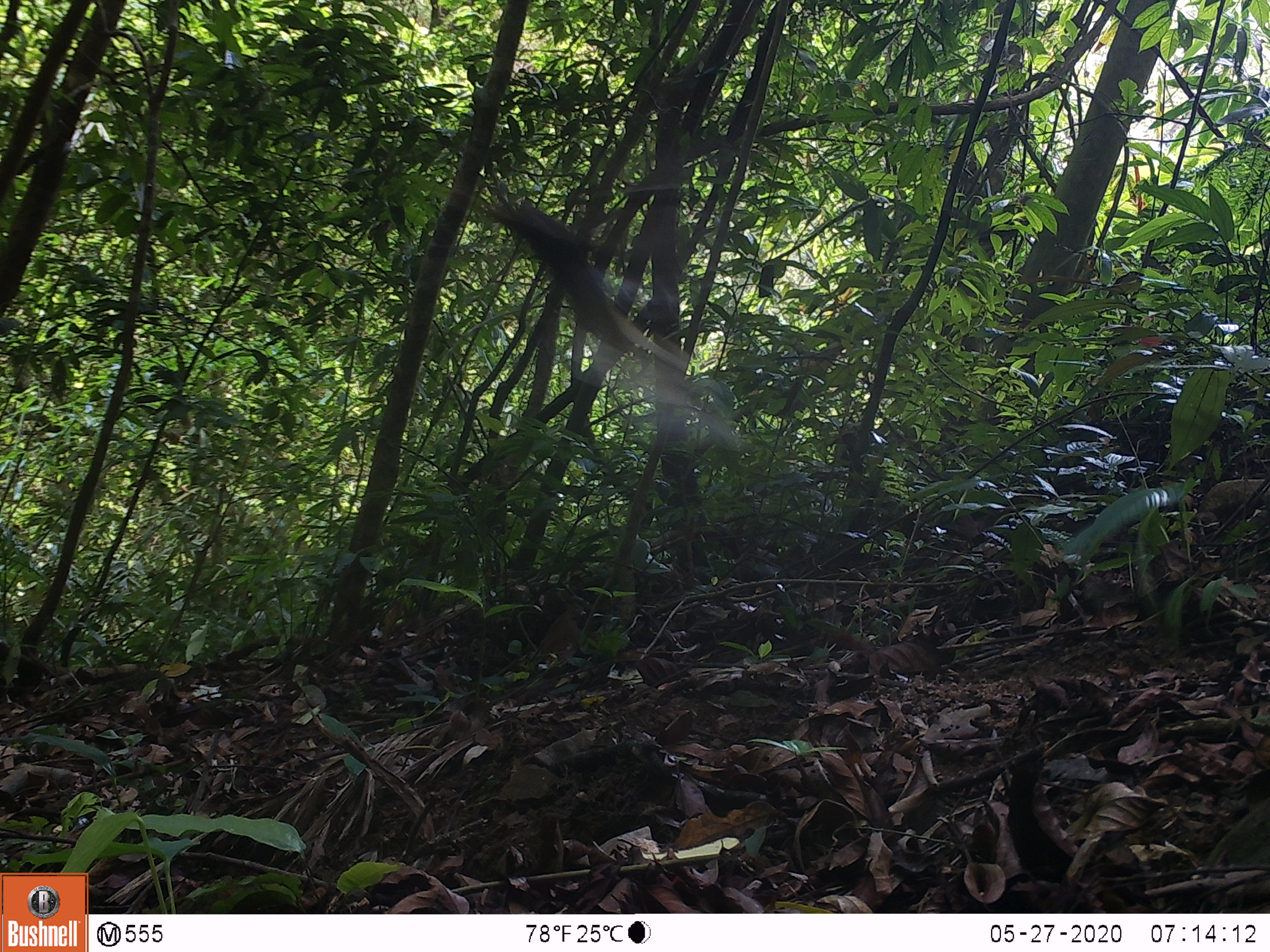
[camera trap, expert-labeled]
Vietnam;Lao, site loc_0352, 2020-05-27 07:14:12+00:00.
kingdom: Animalia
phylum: Chordata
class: Aves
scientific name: Aves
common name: bird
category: unidentified bird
Unidentified bird (bird) (Aves). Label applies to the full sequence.